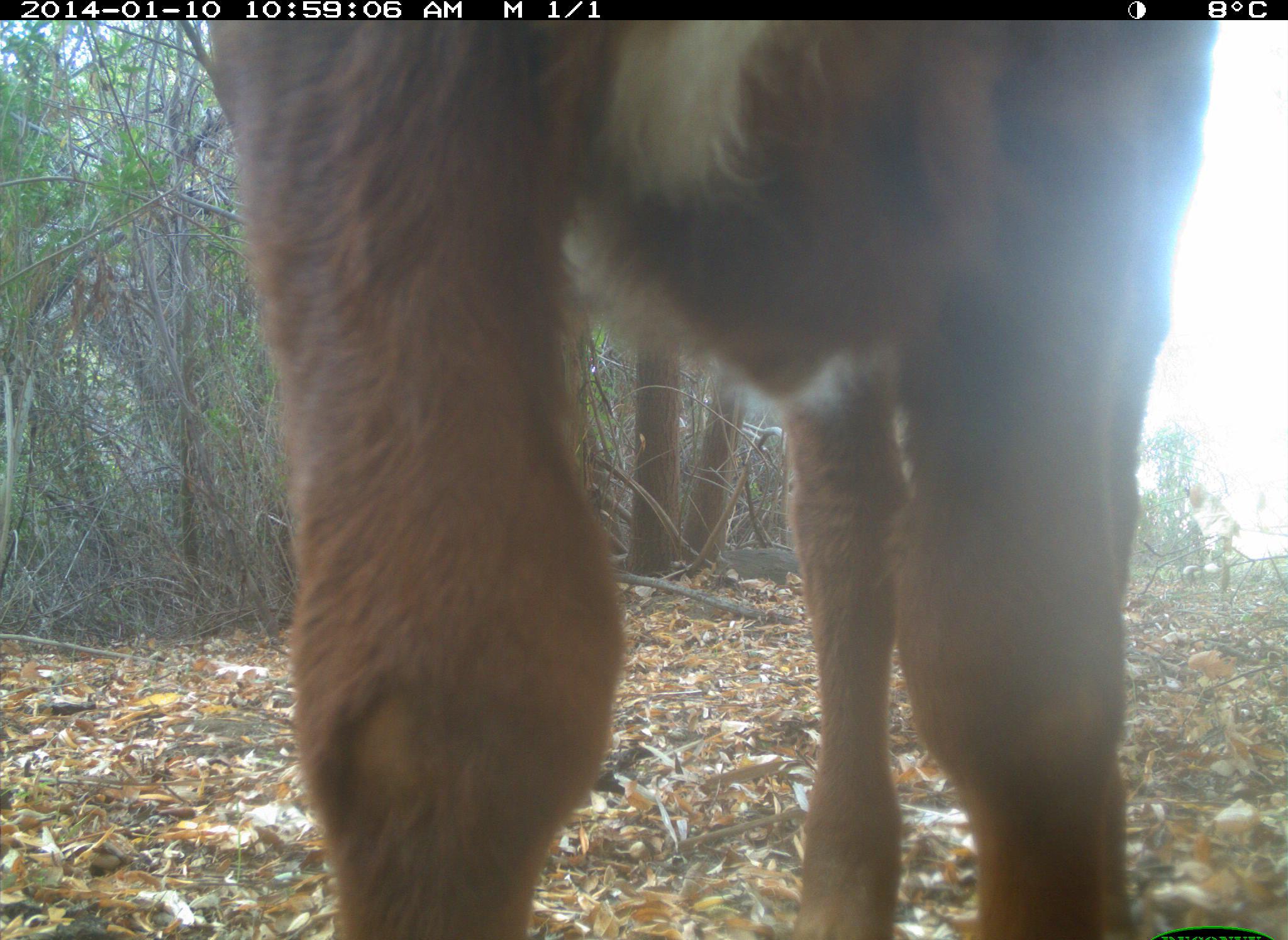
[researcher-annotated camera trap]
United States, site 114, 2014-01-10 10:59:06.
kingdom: Animalia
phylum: Chordata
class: Mammalia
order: Artiodactyla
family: Bovidae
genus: Bos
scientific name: Bos taurus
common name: cow